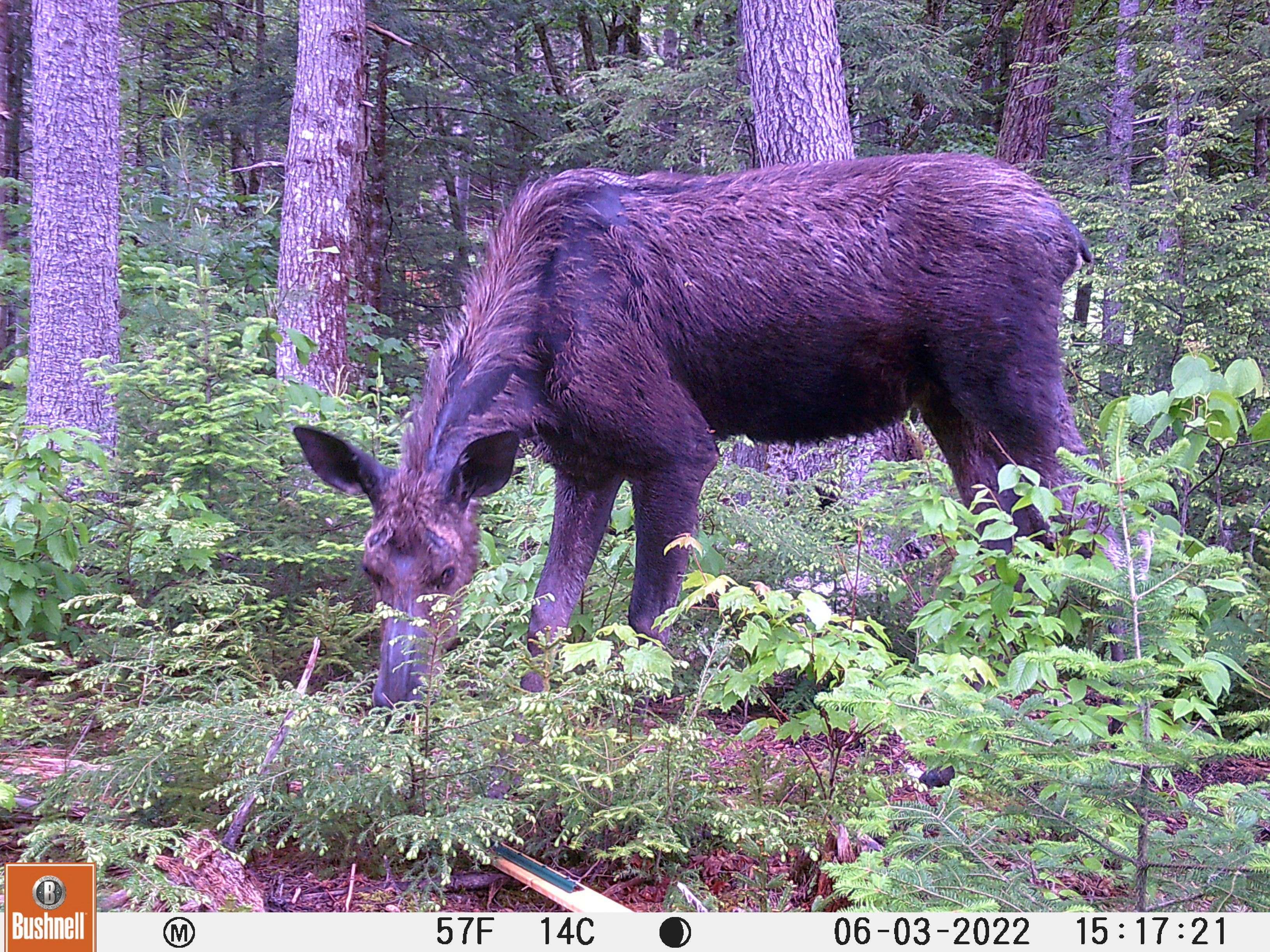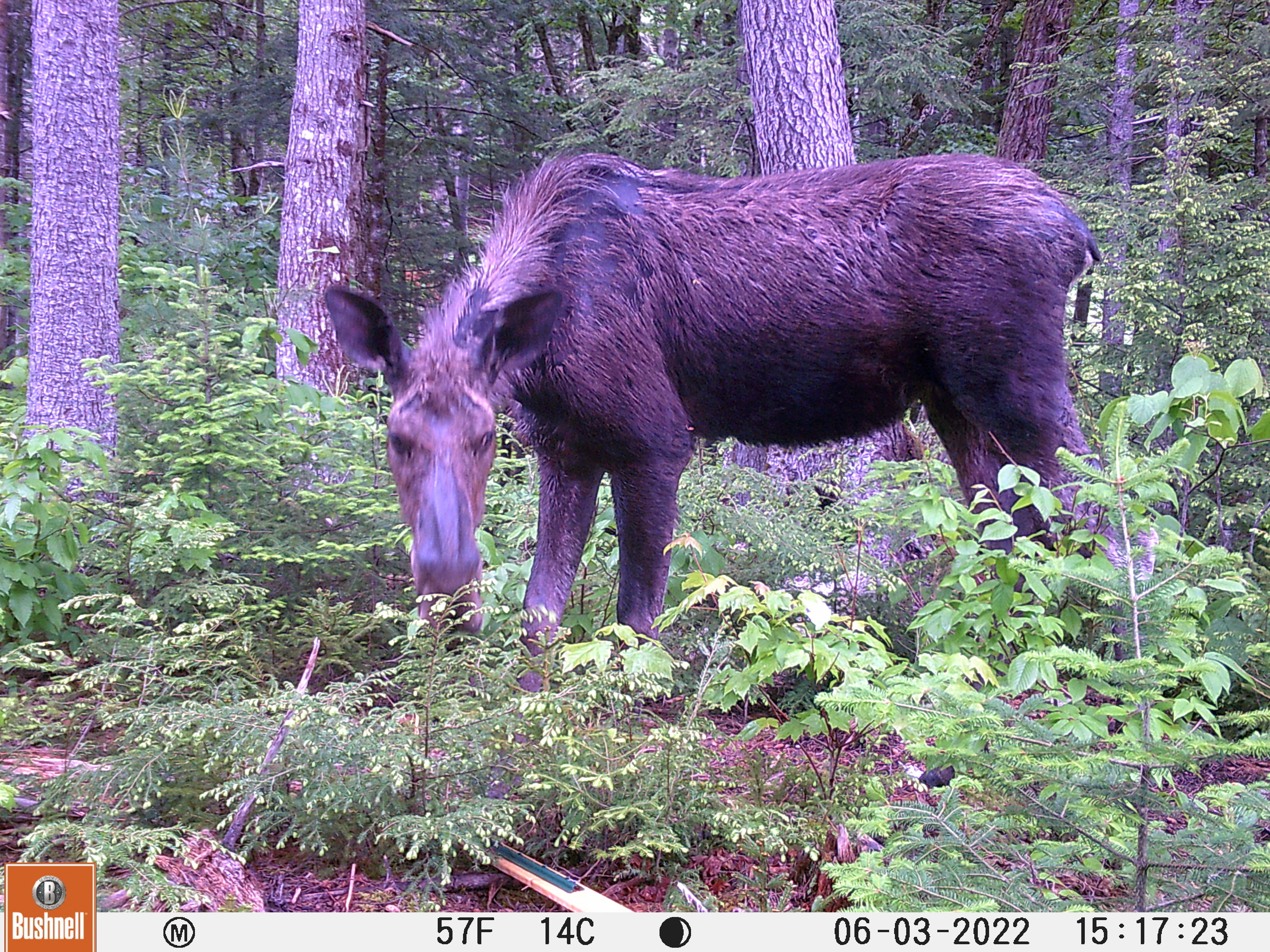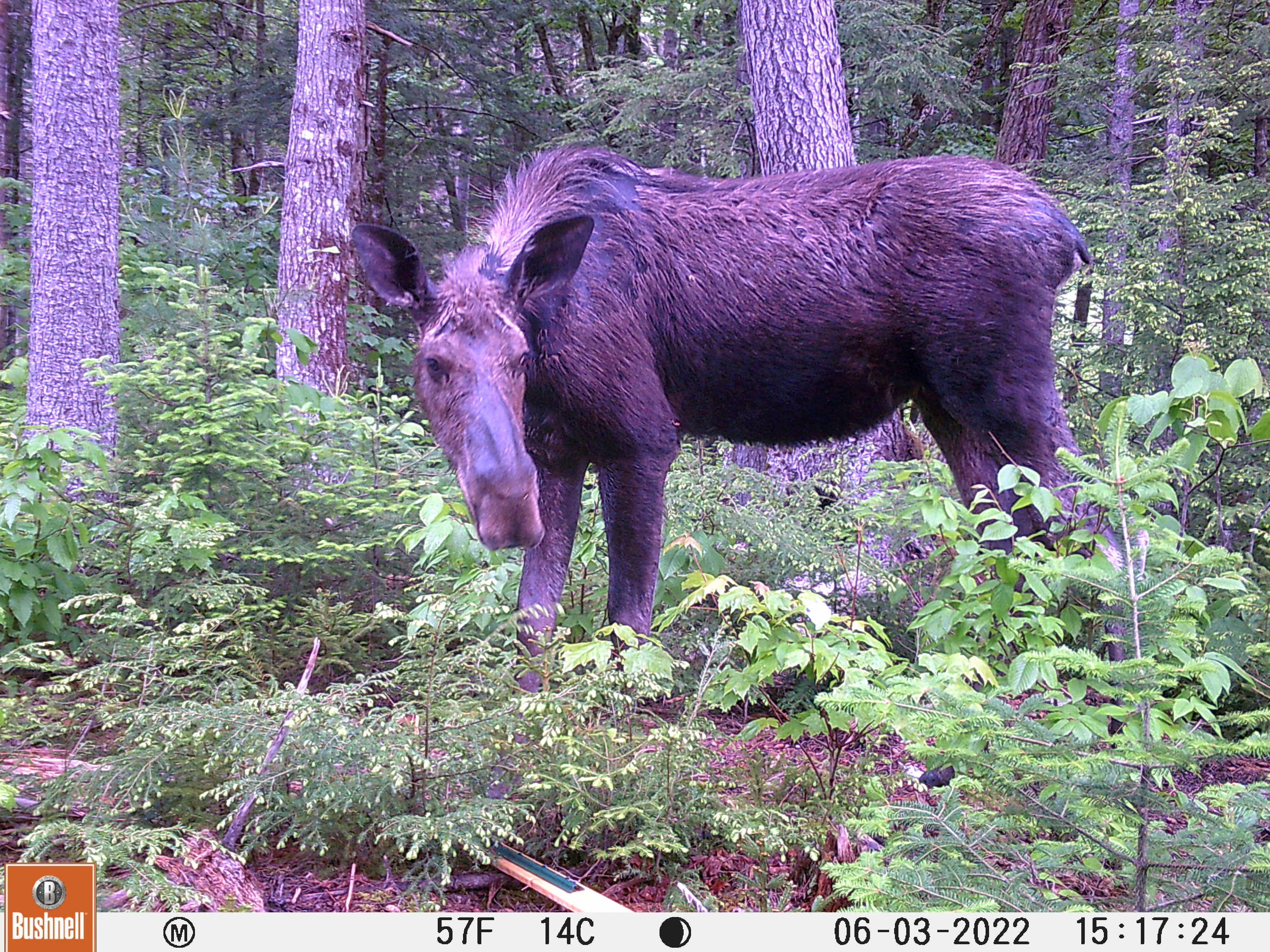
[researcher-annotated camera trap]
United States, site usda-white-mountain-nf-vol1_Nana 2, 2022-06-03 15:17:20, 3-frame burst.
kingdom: Animalia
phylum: Chordata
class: Mammalia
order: Artiodactyla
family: Cervidae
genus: Alces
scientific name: Alces alces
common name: moose